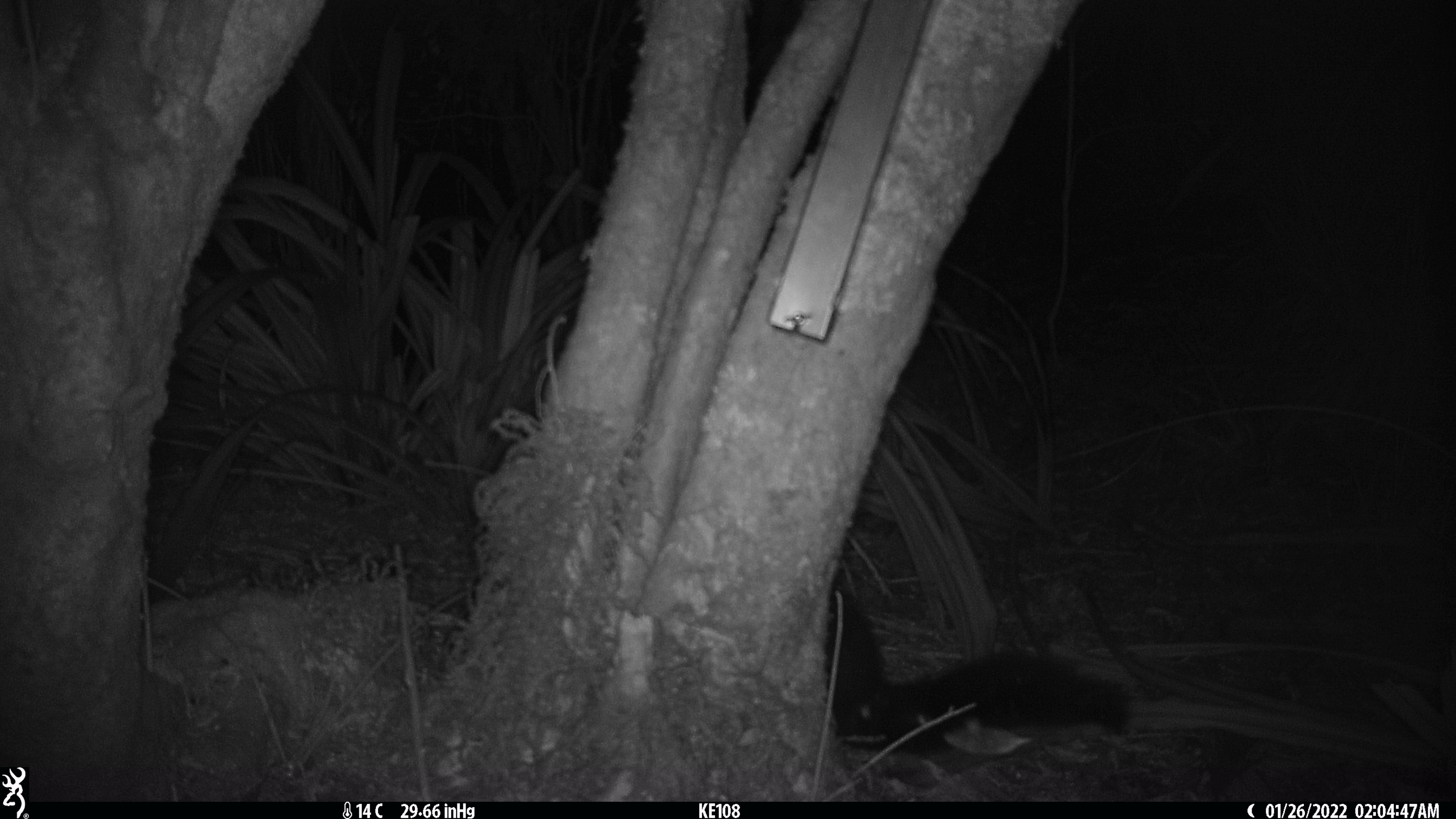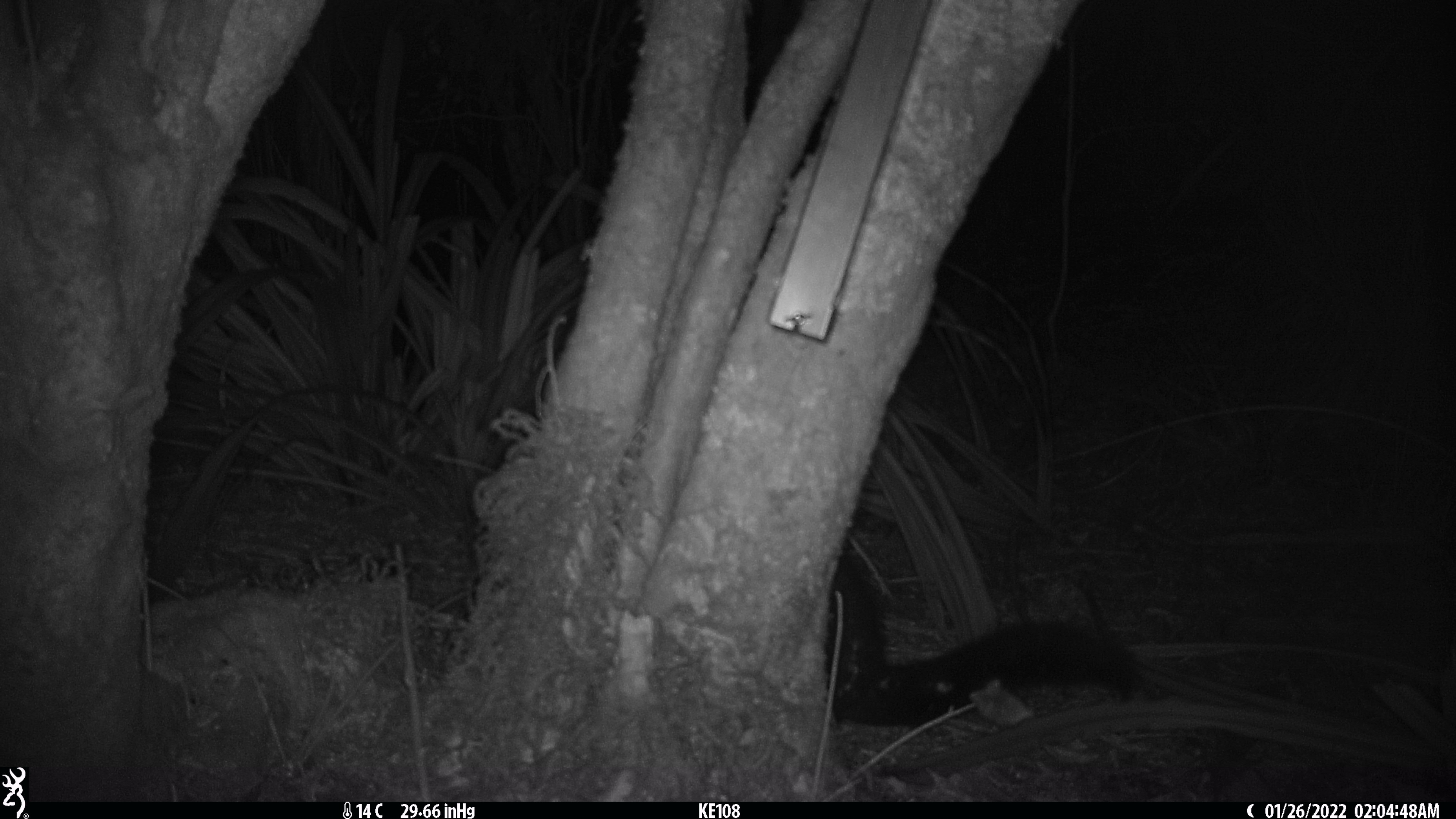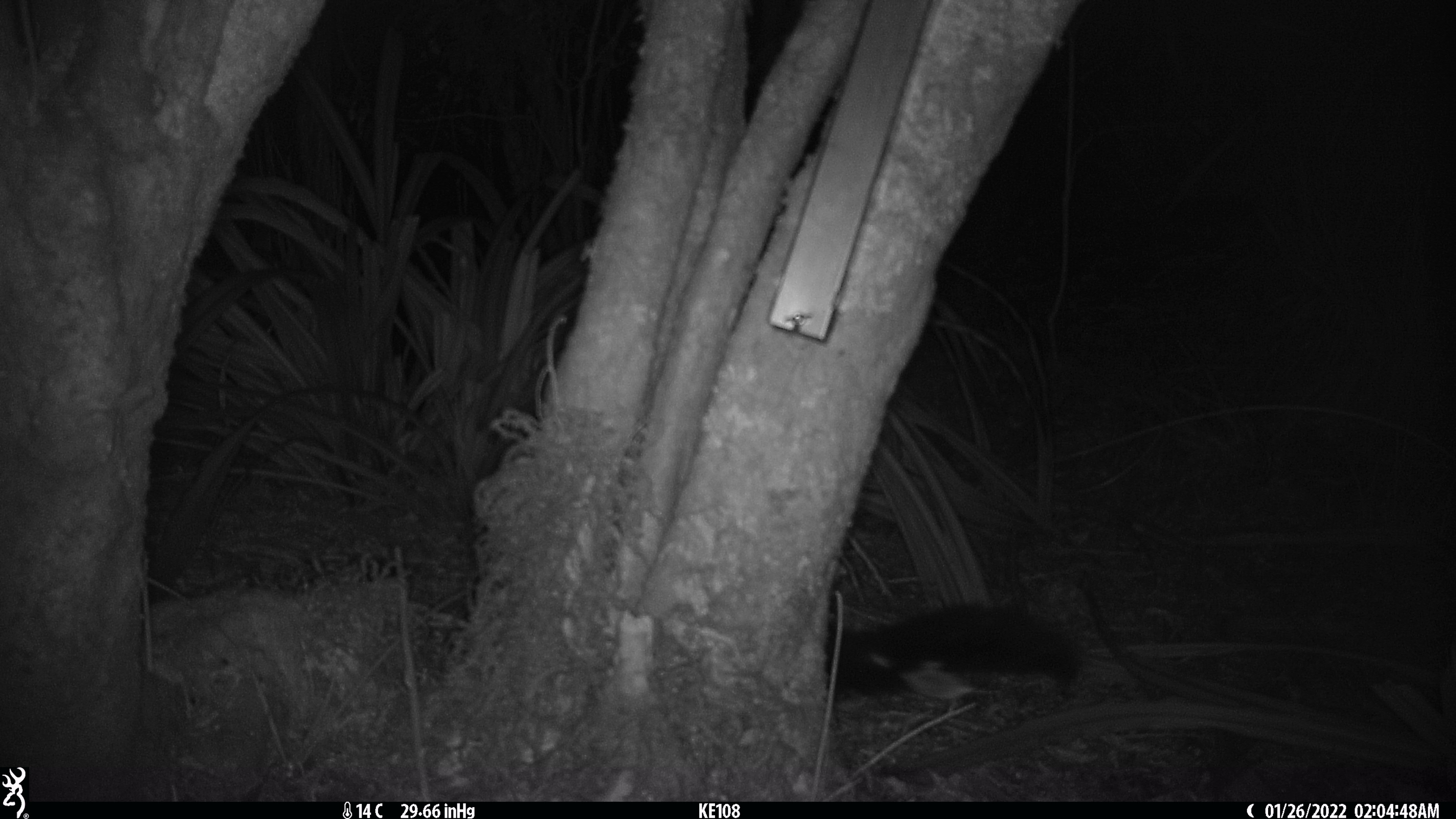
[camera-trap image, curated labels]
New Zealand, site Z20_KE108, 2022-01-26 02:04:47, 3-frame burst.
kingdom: Animalia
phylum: Chordata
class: Mammalia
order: Diprotodontia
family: Phalangeridae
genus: Trichosurus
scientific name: Trichosurus vulpecula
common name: common brushtail possum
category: possum